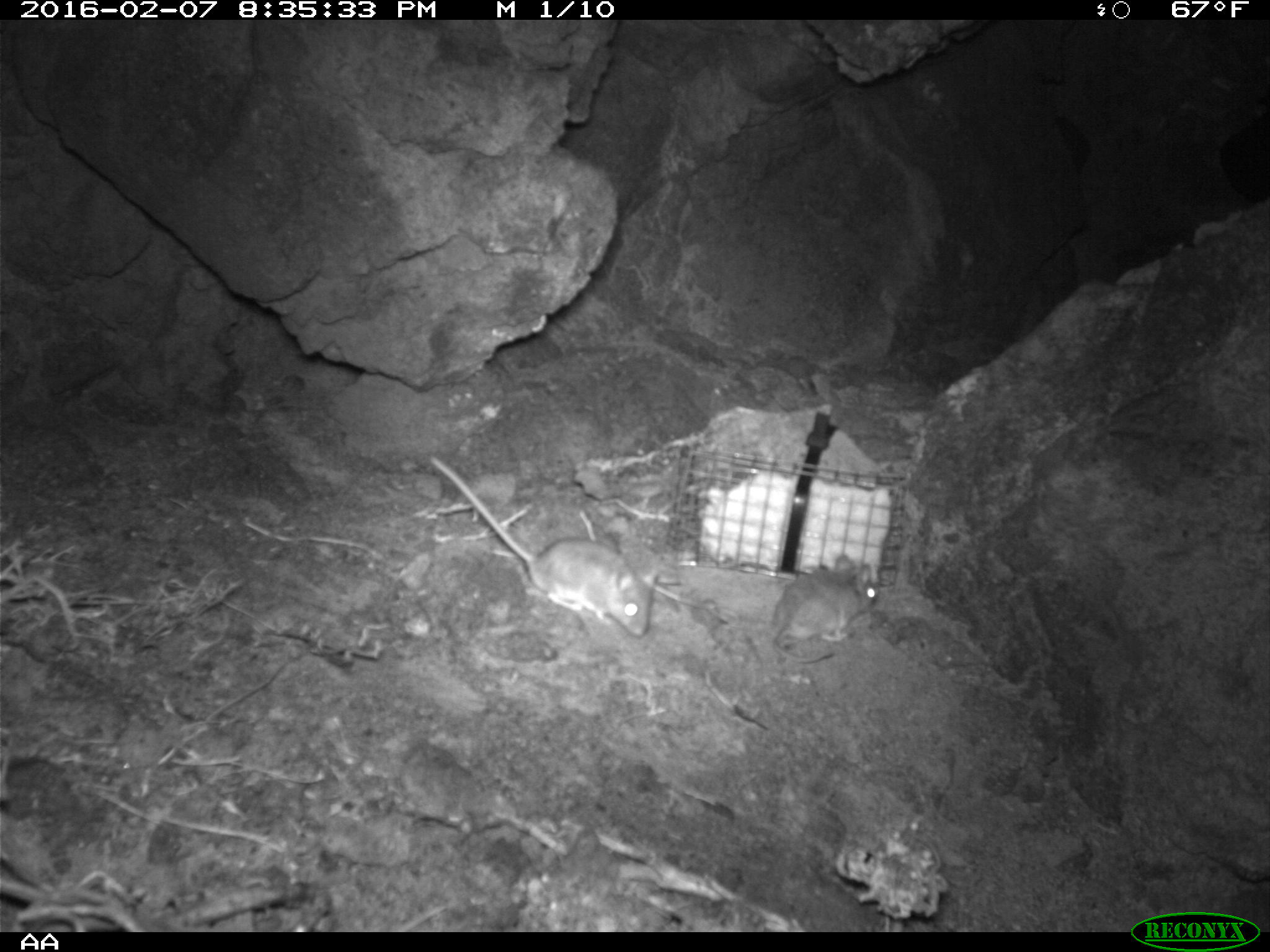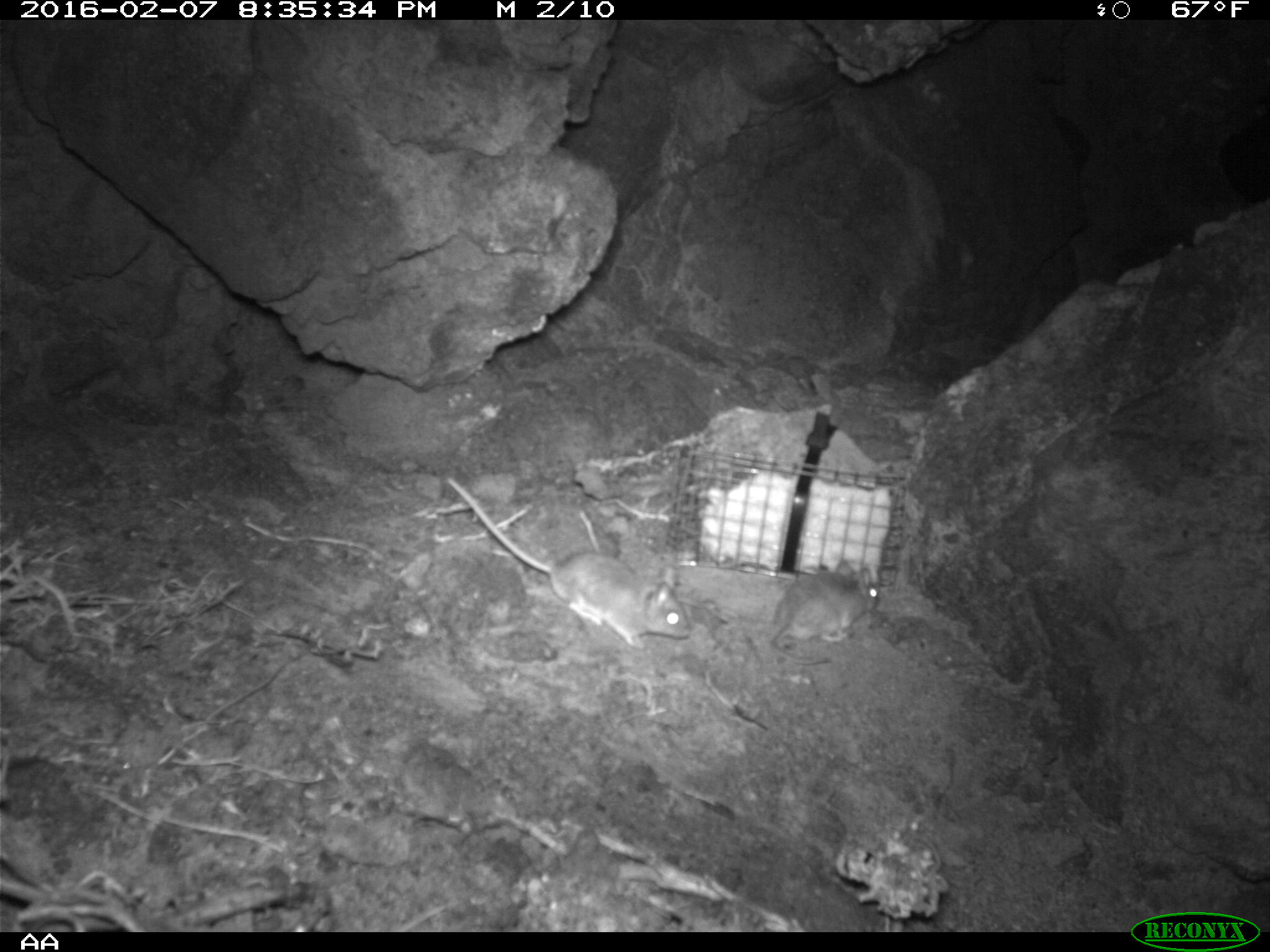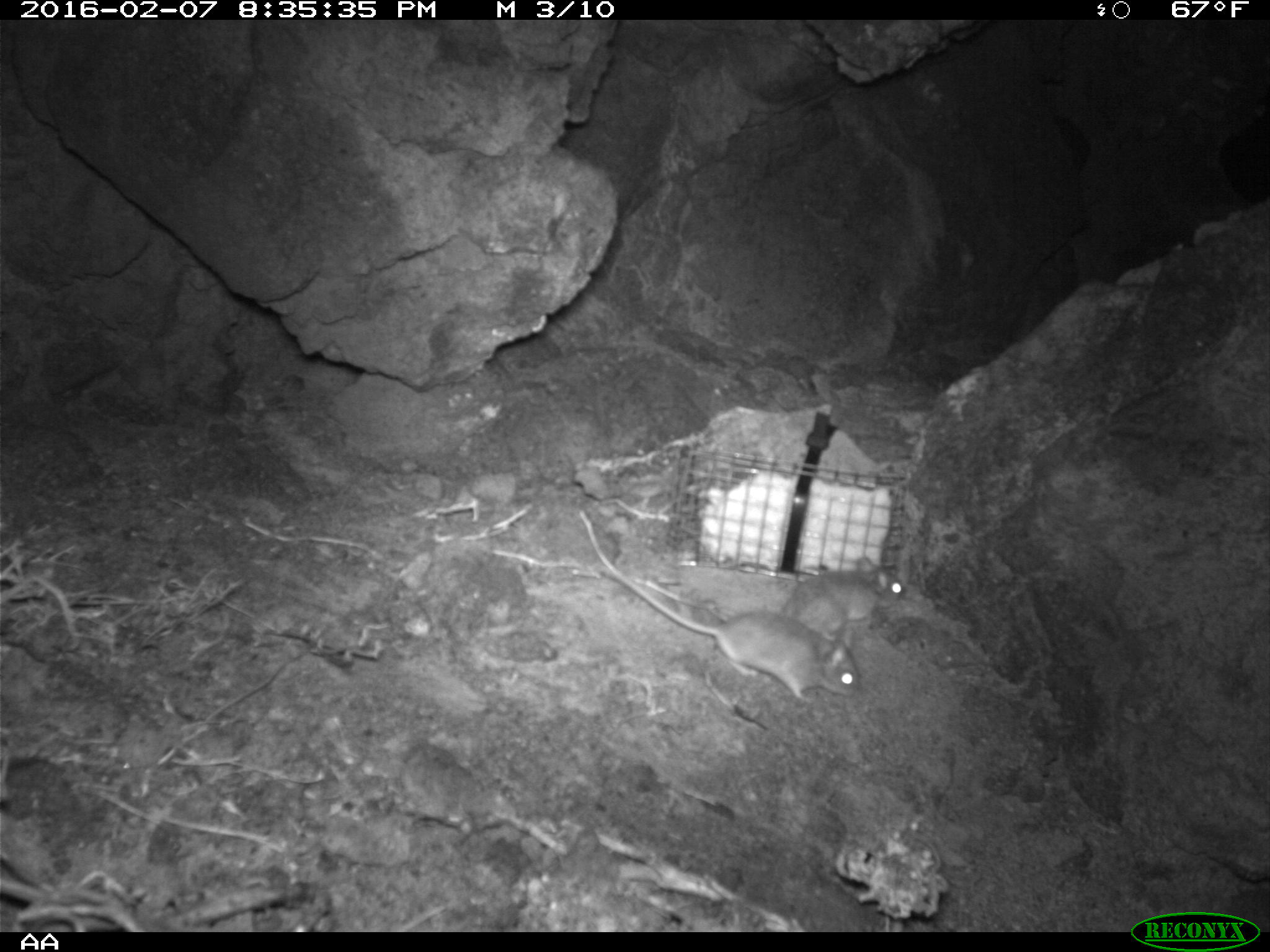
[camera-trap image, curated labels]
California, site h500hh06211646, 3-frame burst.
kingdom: Animalia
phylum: Chordata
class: Mammalia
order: Rodentia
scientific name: Rodentia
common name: rodent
Rodent (Rodentia).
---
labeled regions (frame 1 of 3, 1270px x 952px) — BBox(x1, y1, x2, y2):
rodent: BBox(425, 454, 657, 637); BBox(771, 555, 879, 664)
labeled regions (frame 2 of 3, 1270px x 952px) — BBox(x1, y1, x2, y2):
rodent: BBox(445, 475, 691, 648); BBox(768, 556, 879, 664)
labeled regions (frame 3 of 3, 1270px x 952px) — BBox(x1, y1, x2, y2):
rodent: BBox(610, 568, 859, 700); BBox(779, 552, 901, 641)